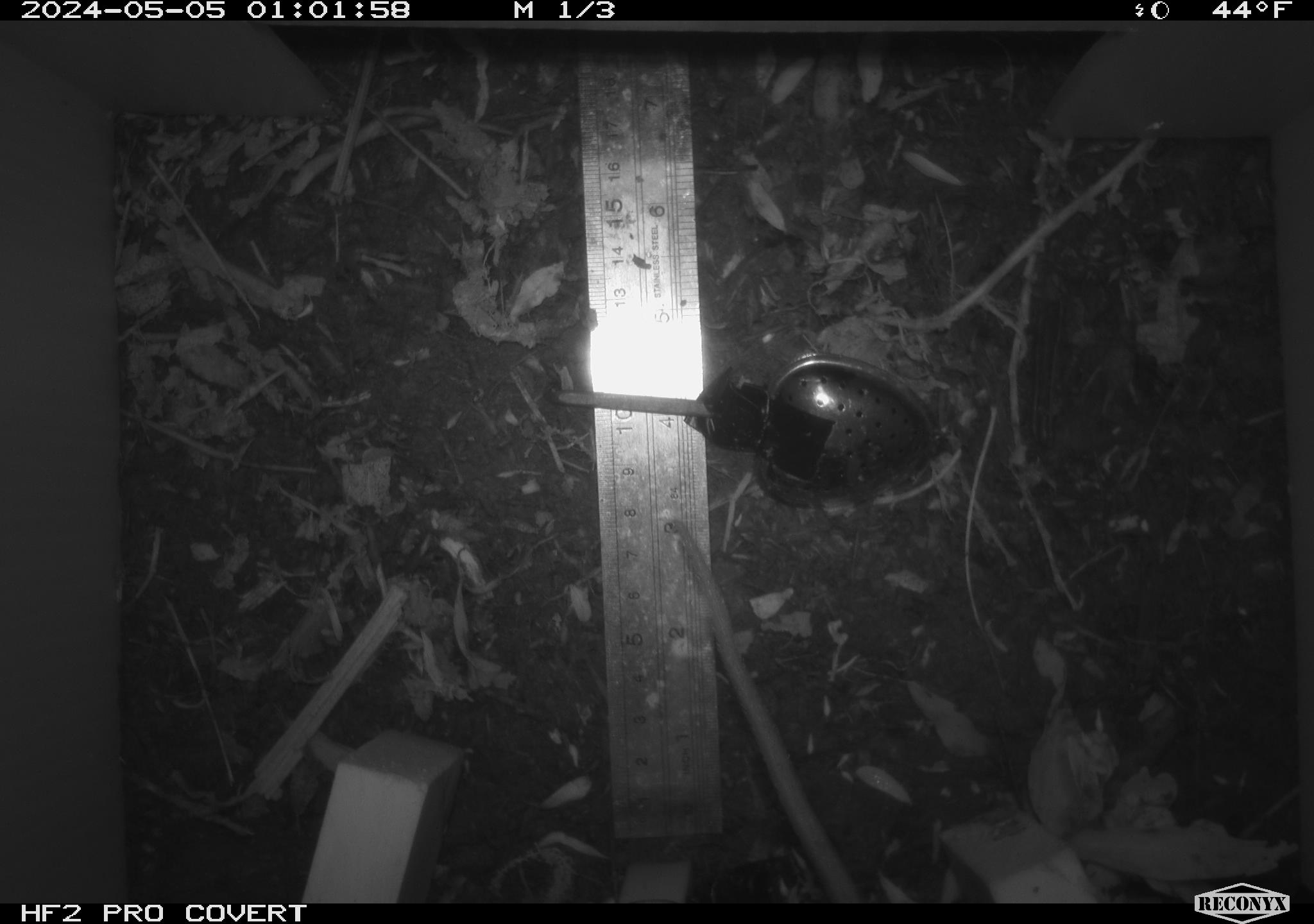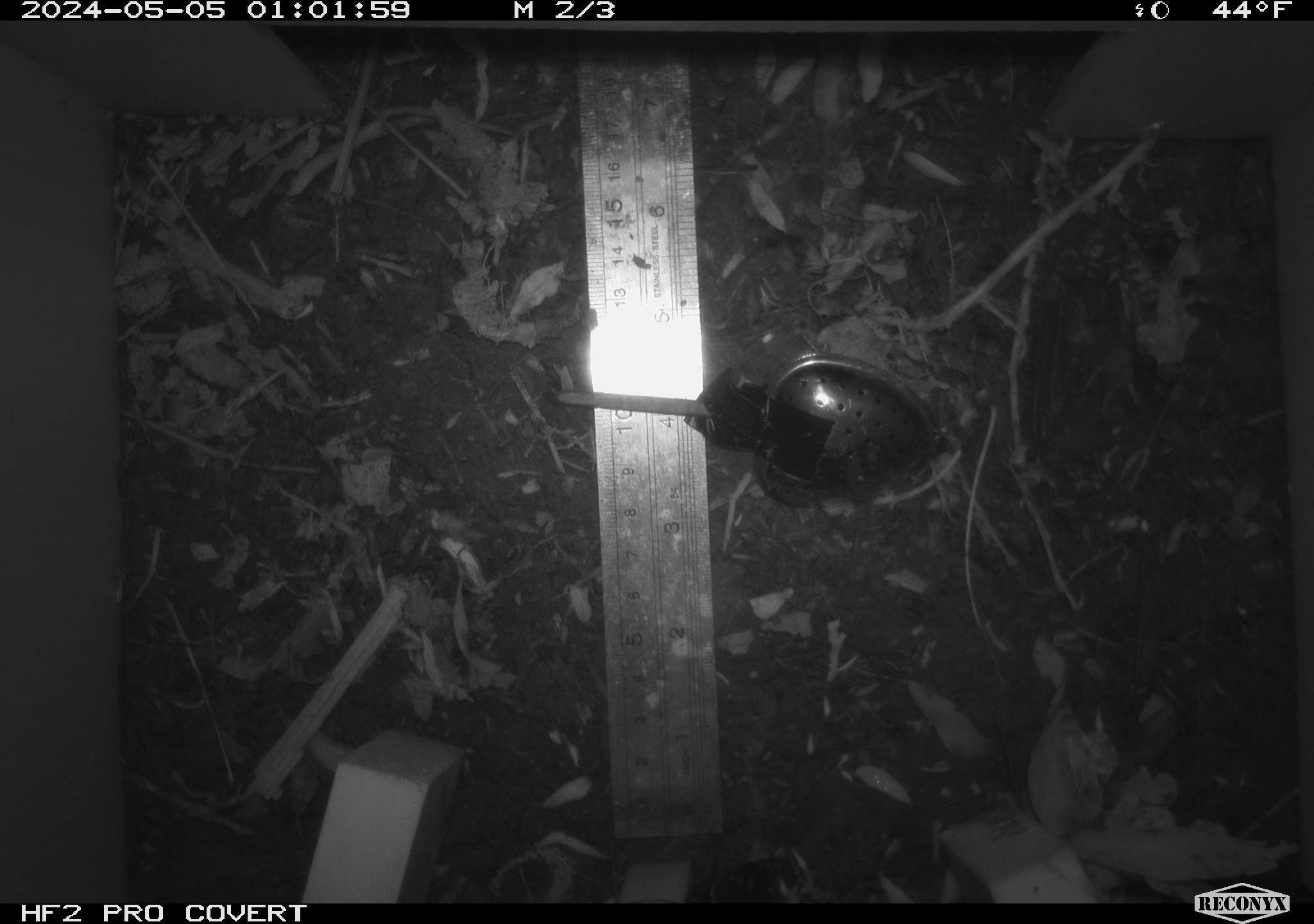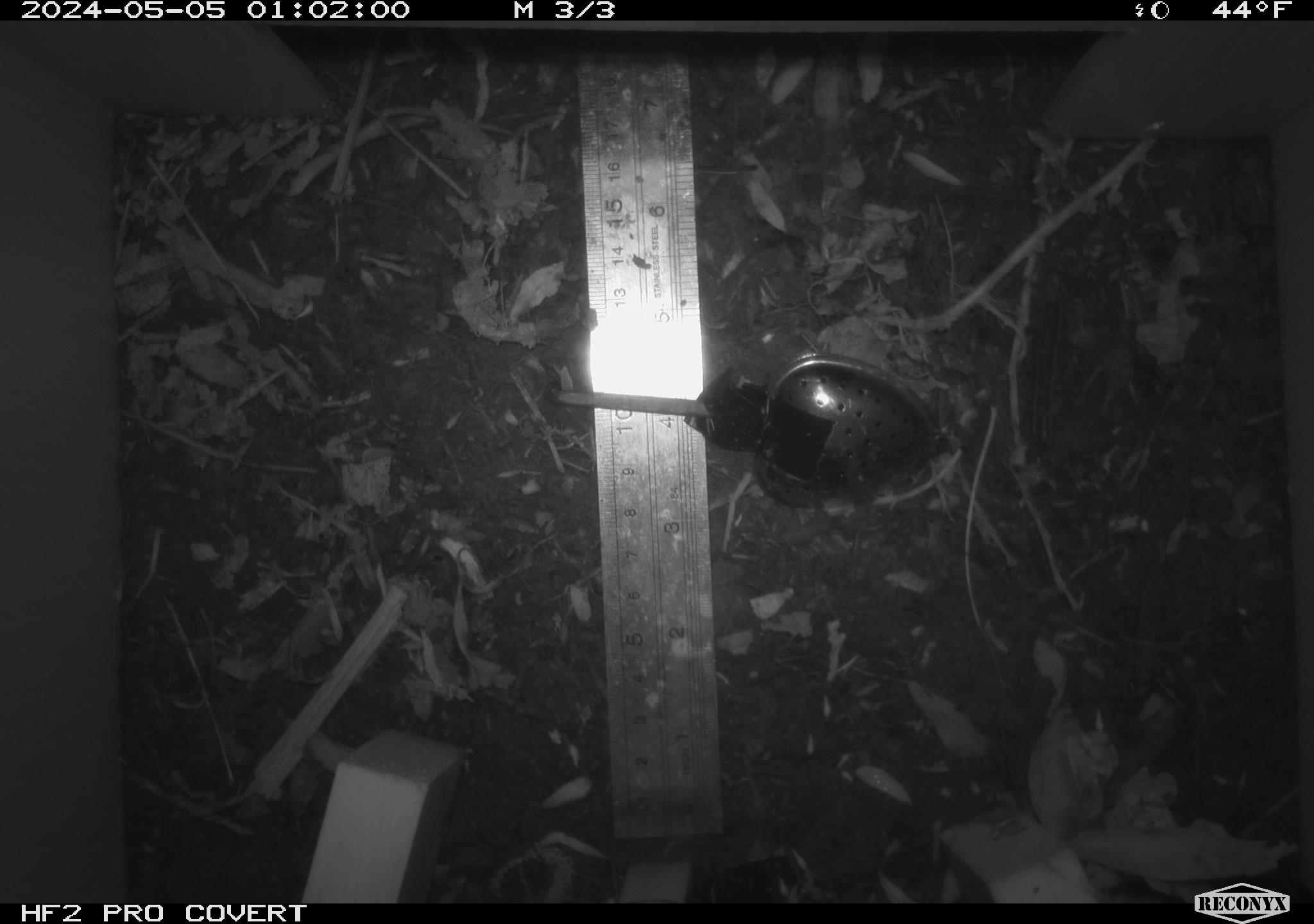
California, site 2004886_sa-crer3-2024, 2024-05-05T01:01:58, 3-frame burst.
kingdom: Animalia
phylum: Chordata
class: Mammalia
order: Rodentia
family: Muridae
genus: Rattus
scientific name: Rattus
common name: rat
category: rattus species